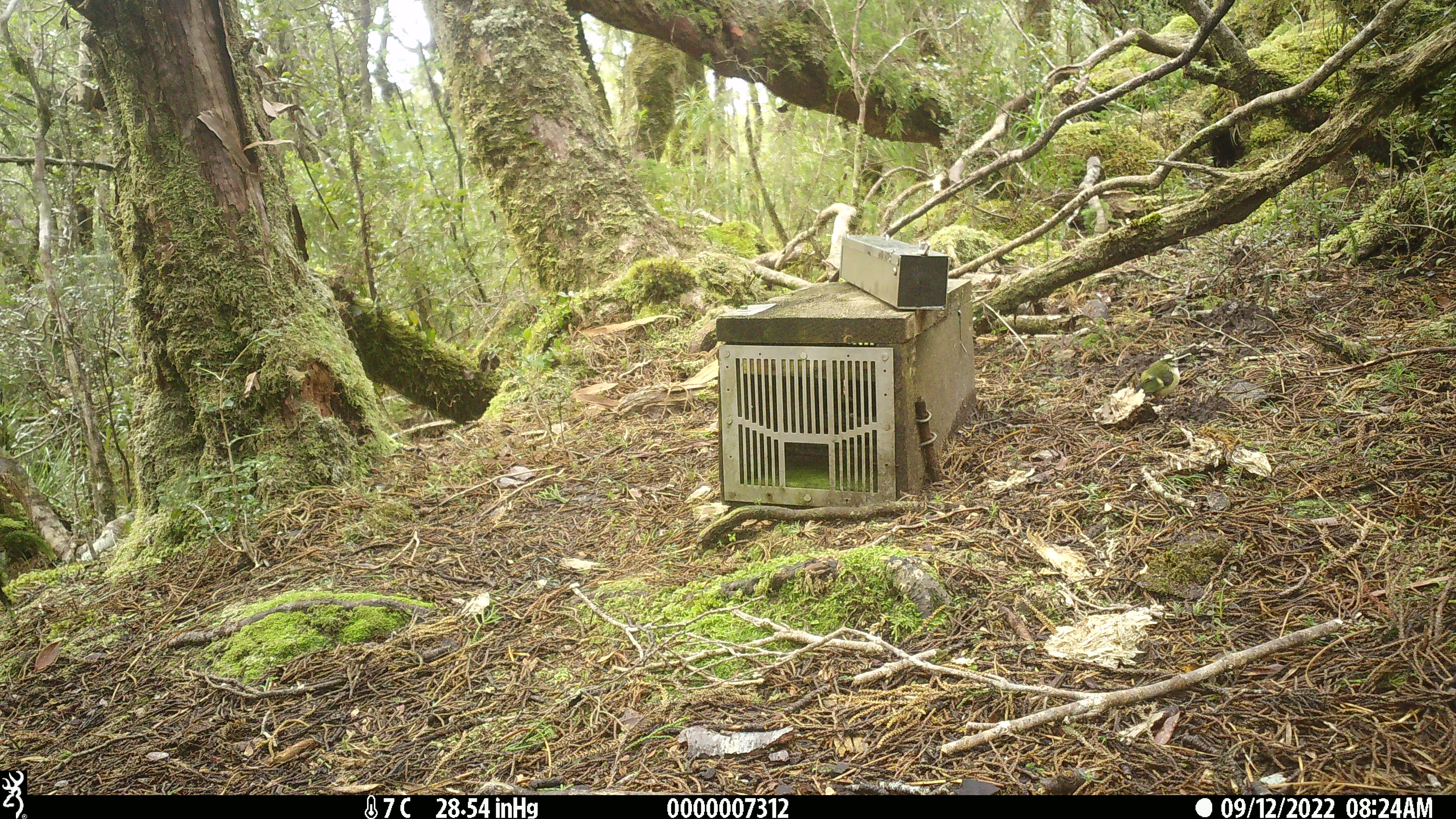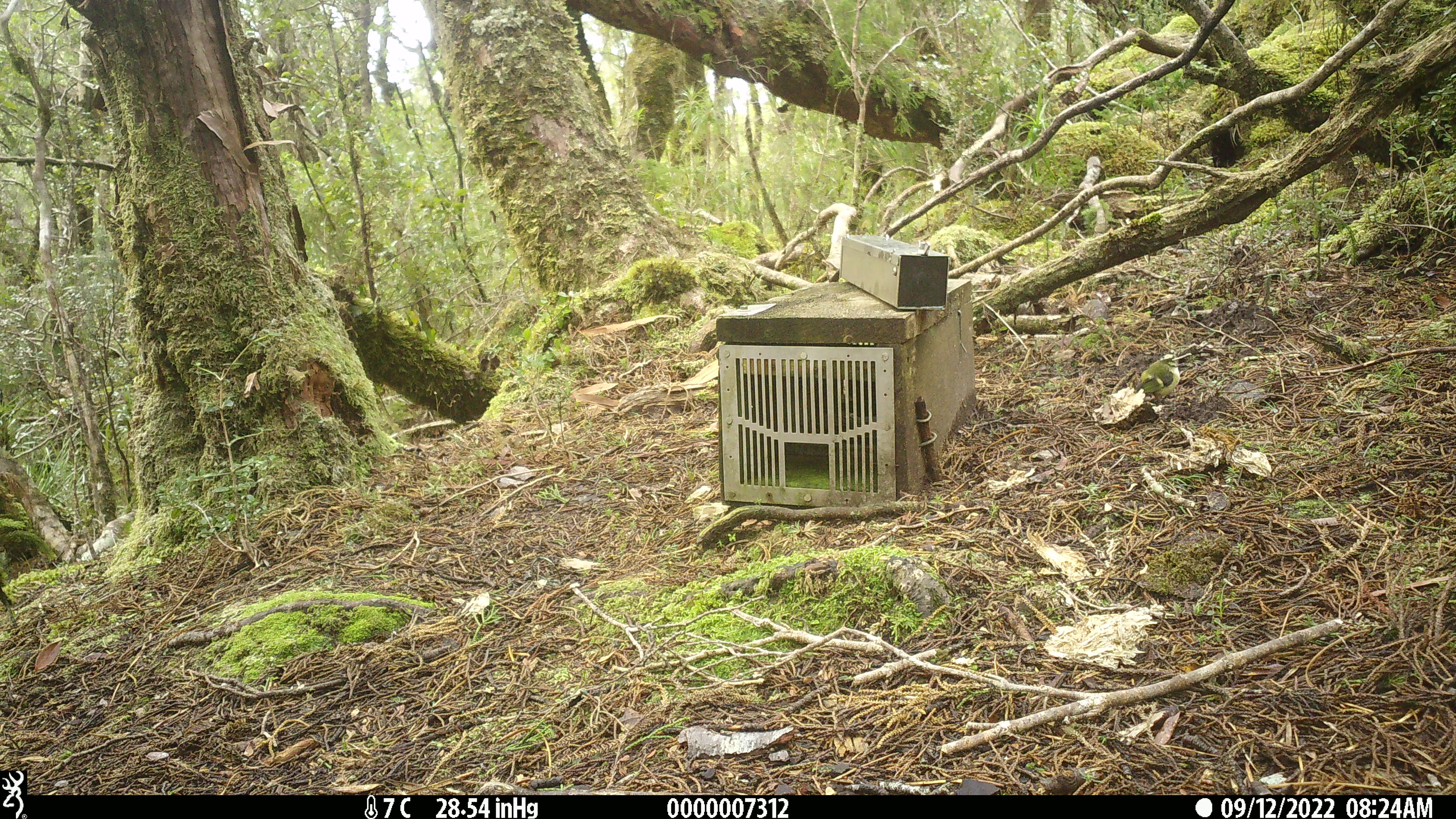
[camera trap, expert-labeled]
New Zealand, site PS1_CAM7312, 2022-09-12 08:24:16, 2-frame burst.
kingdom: Animalia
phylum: Chordata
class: Aves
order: Passeriformes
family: Acanthisittidae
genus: Acanthisitta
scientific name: Acanthisitta chloris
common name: rifleman